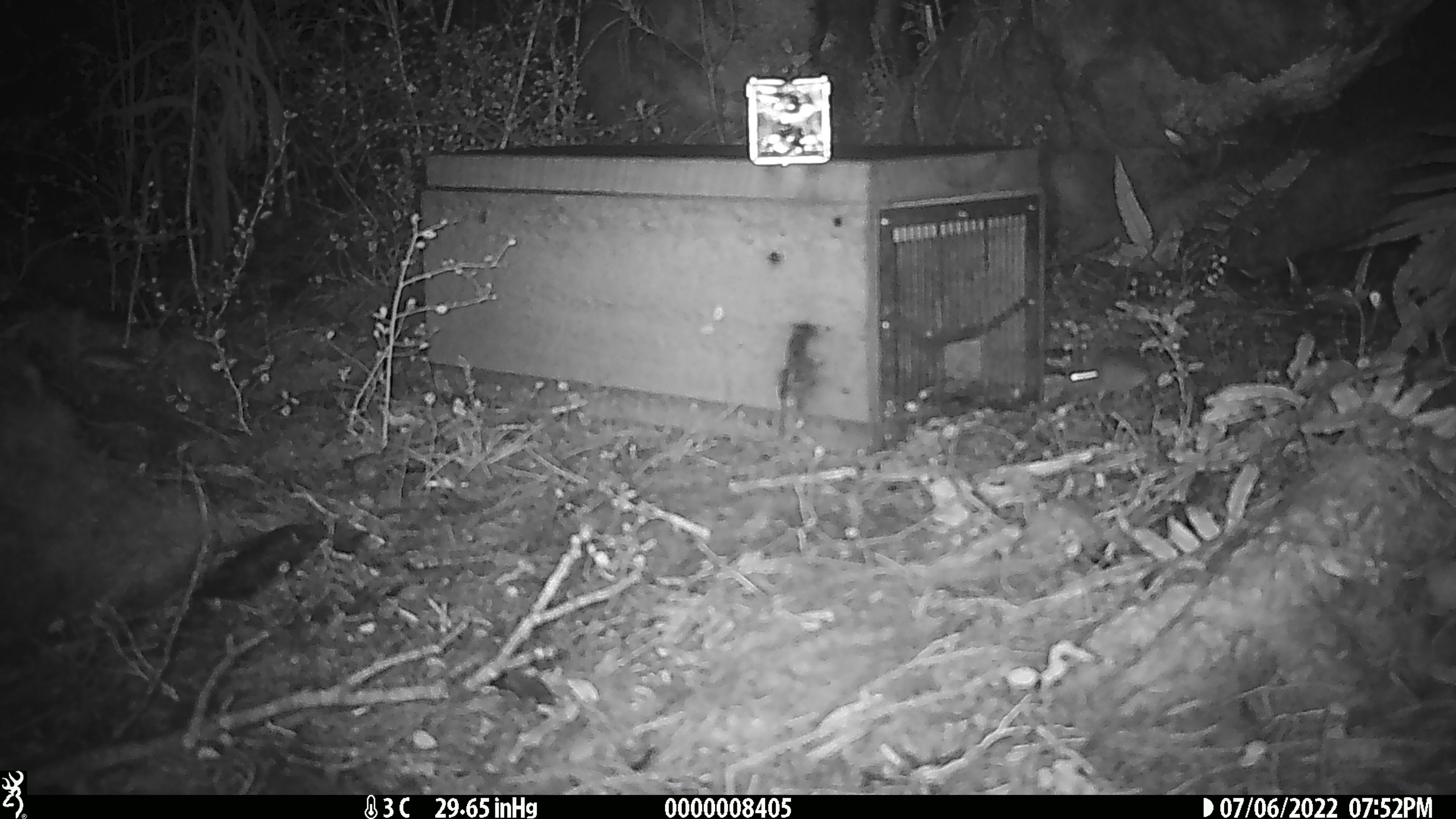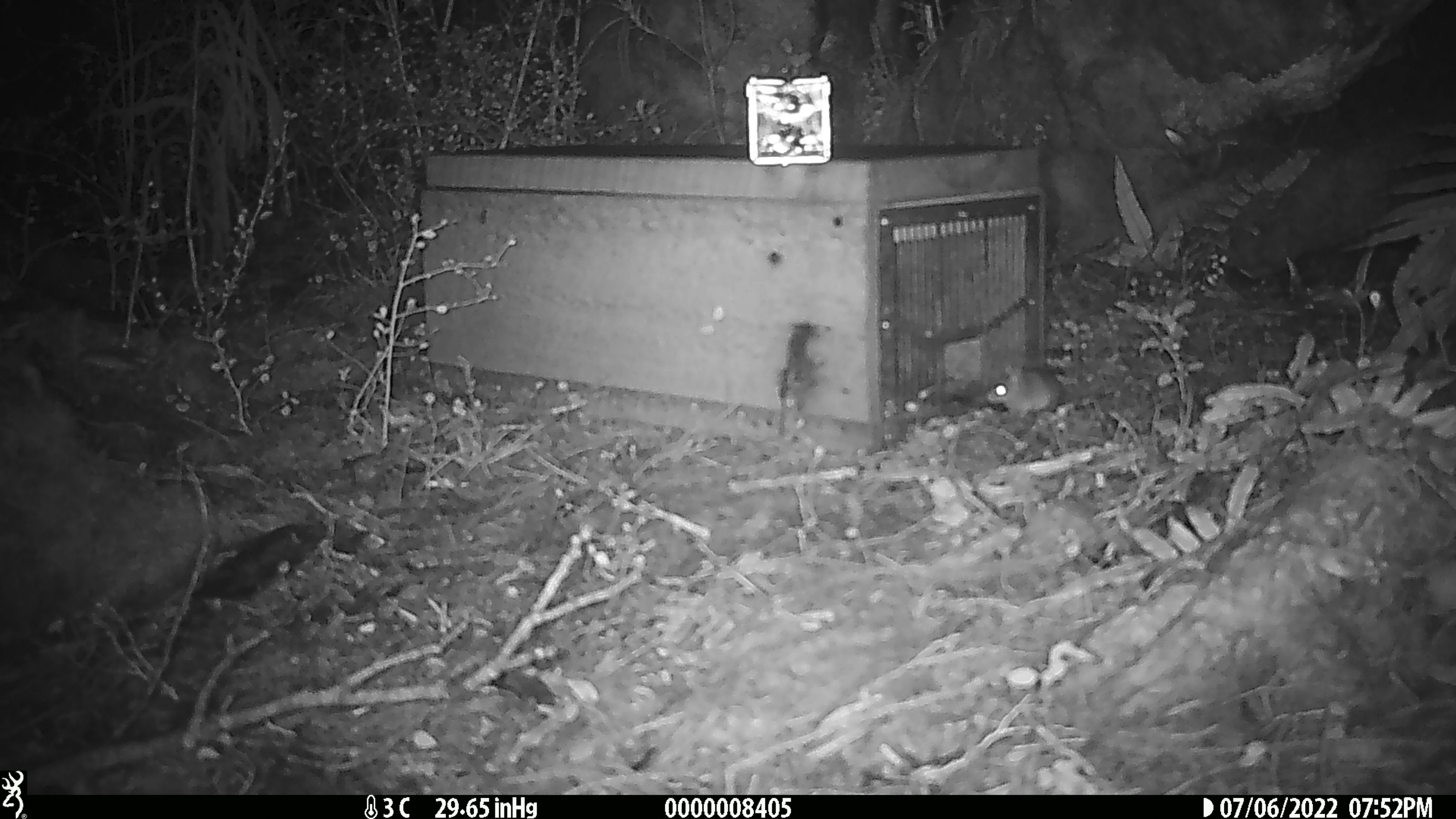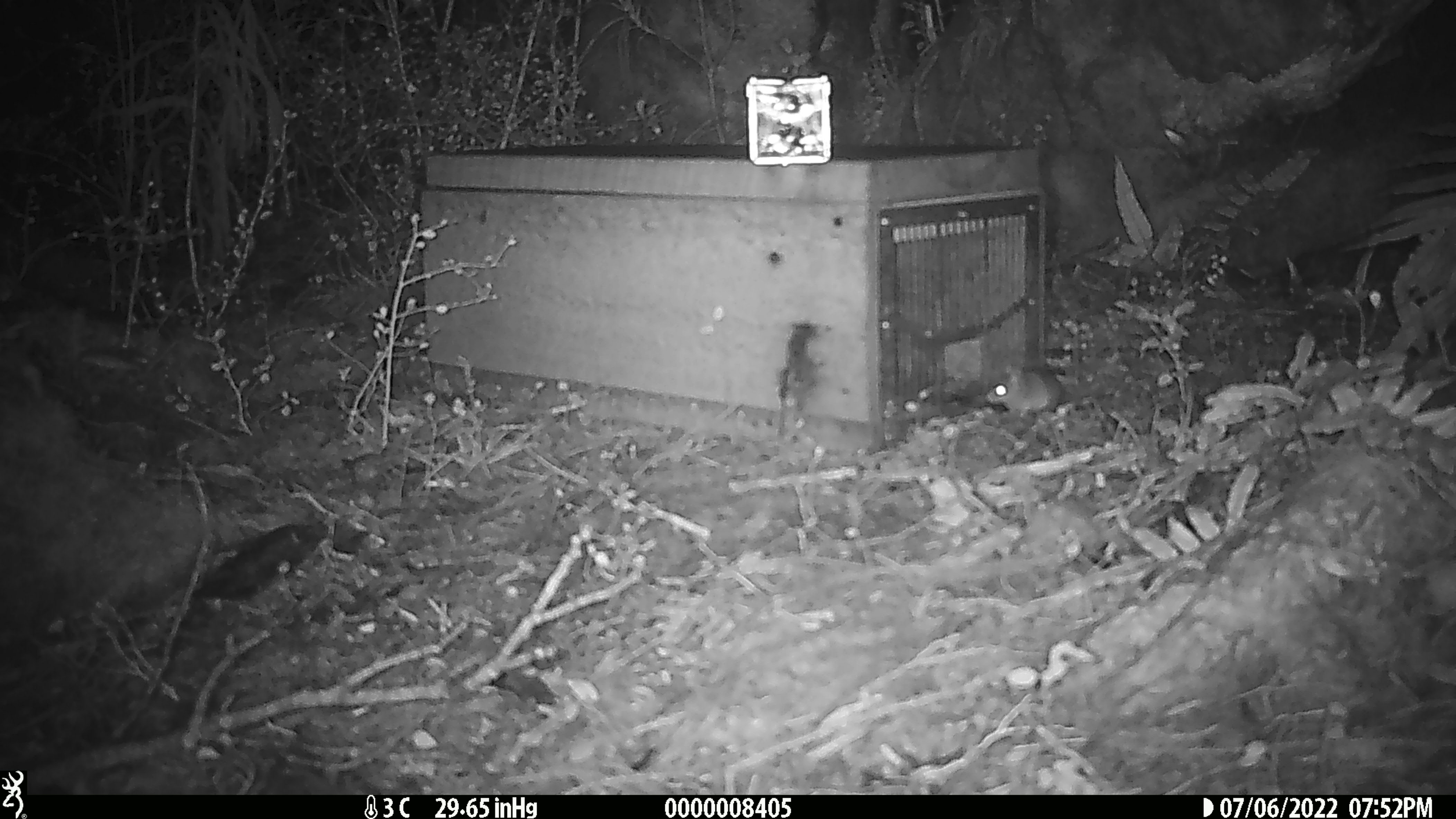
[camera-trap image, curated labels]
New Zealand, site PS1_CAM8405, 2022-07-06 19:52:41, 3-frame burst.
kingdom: Animalia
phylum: Chordata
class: Mammalia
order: Rodentia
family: Muridae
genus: Mus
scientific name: Mus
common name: mouse